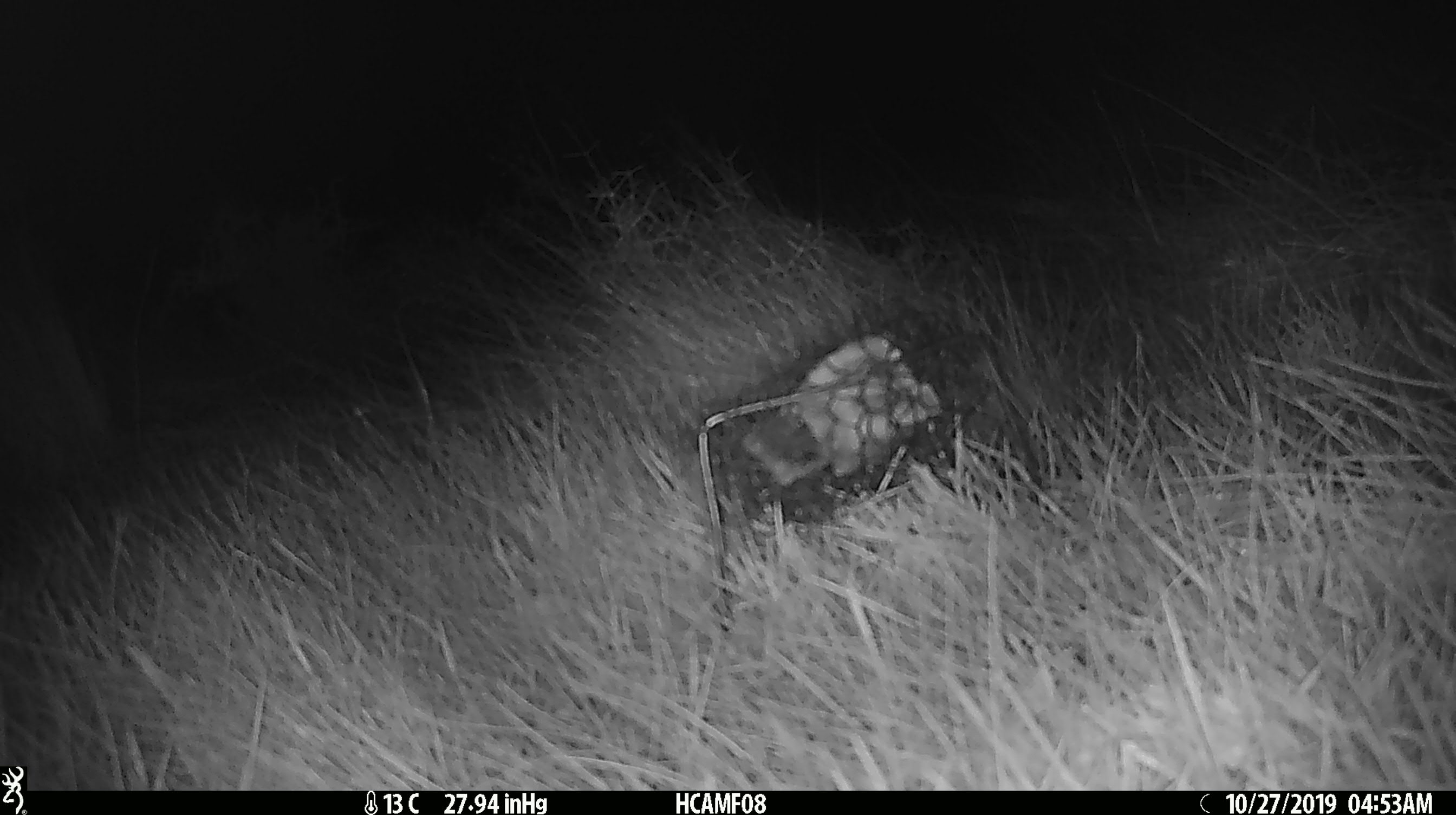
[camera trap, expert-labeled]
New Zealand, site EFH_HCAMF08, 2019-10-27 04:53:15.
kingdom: Animalia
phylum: Chordata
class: Mammalia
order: Rodentia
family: Muridae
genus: Mus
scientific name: Mus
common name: mouse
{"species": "mouse (Mus)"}